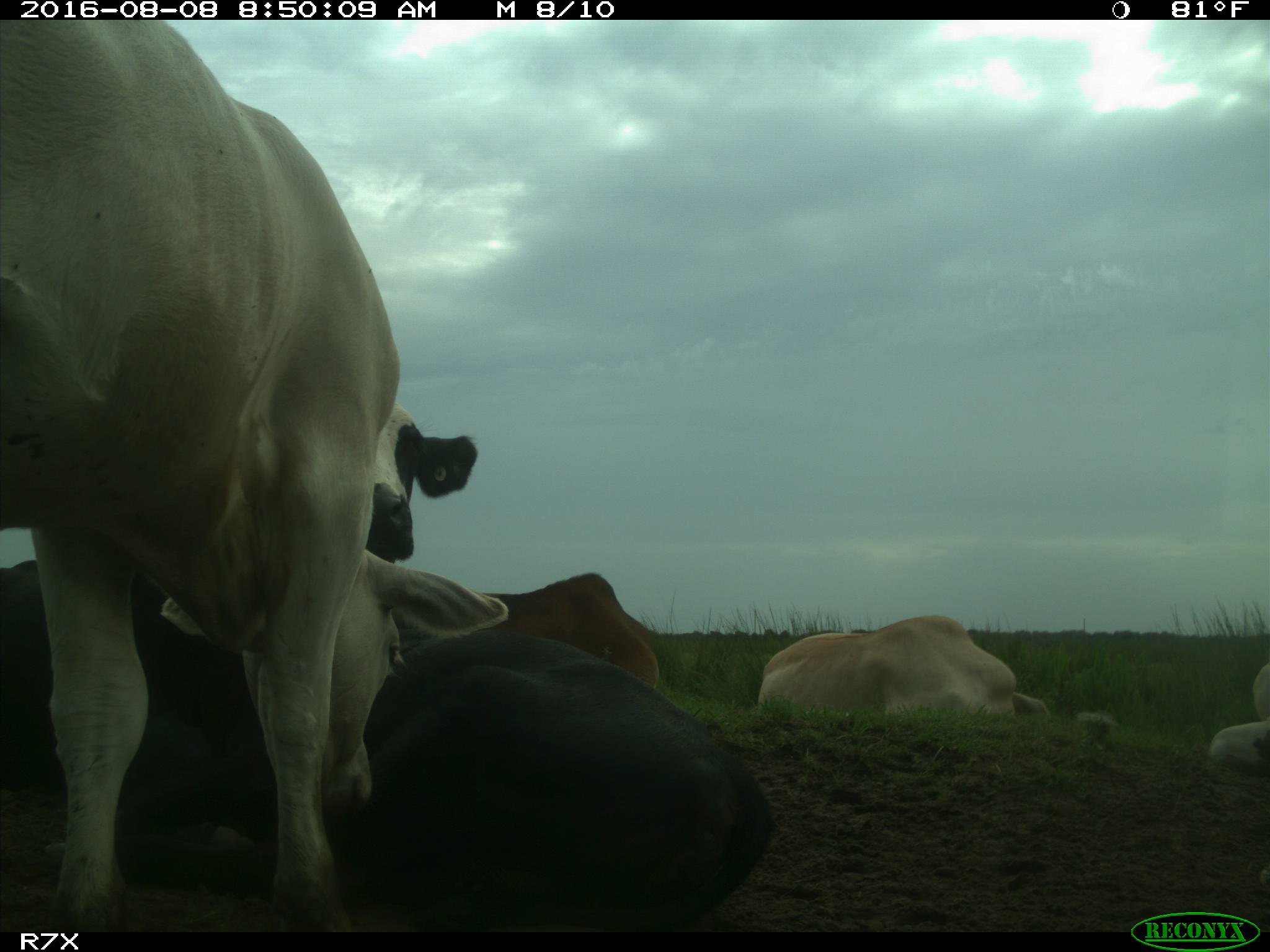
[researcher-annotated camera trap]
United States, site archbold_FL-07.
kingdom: Animalia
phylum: Chordata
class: Mammalia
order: Artiodactyla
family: Bovidae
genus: Bos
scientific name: Bos taurus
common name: domestic cow